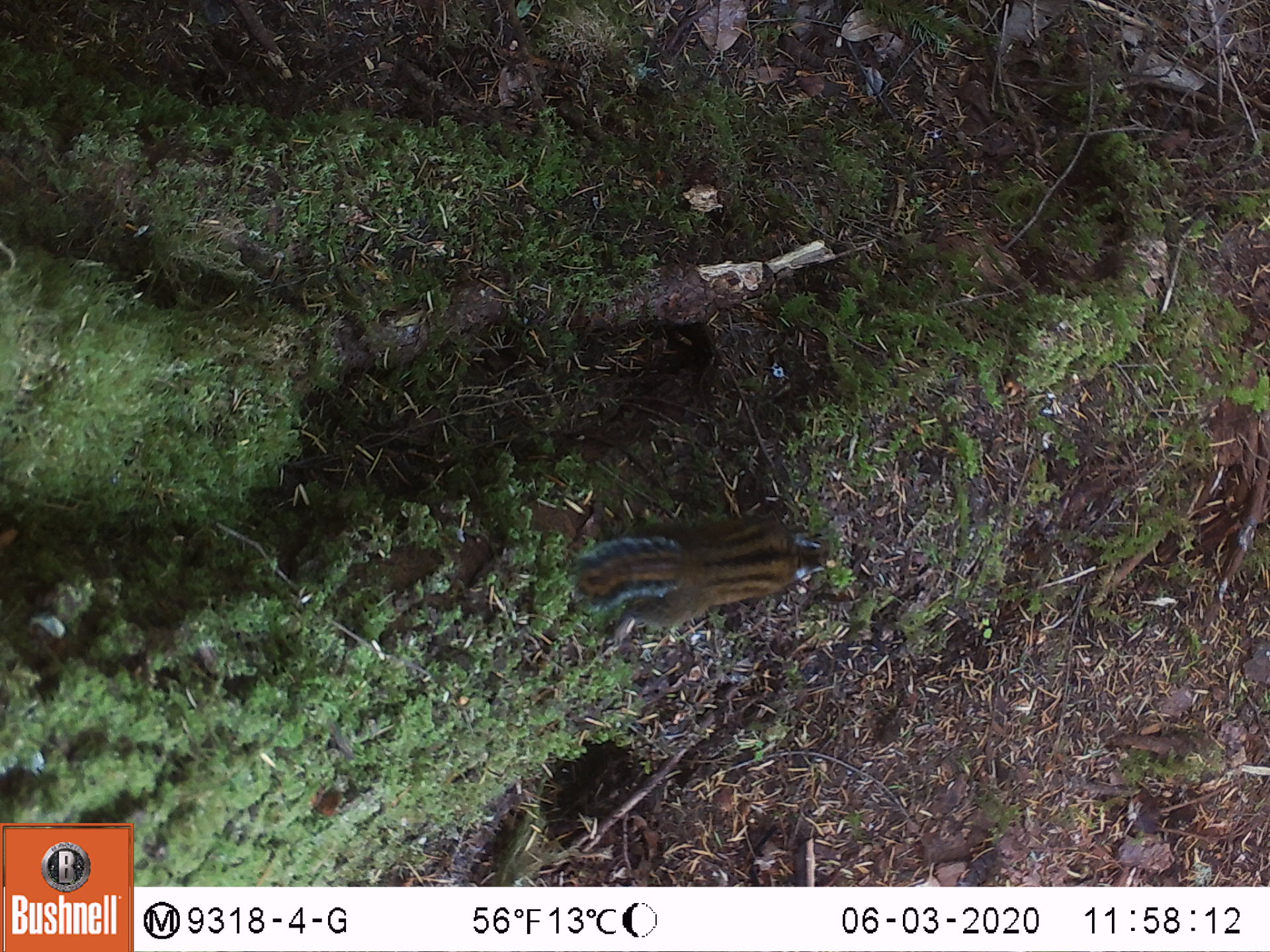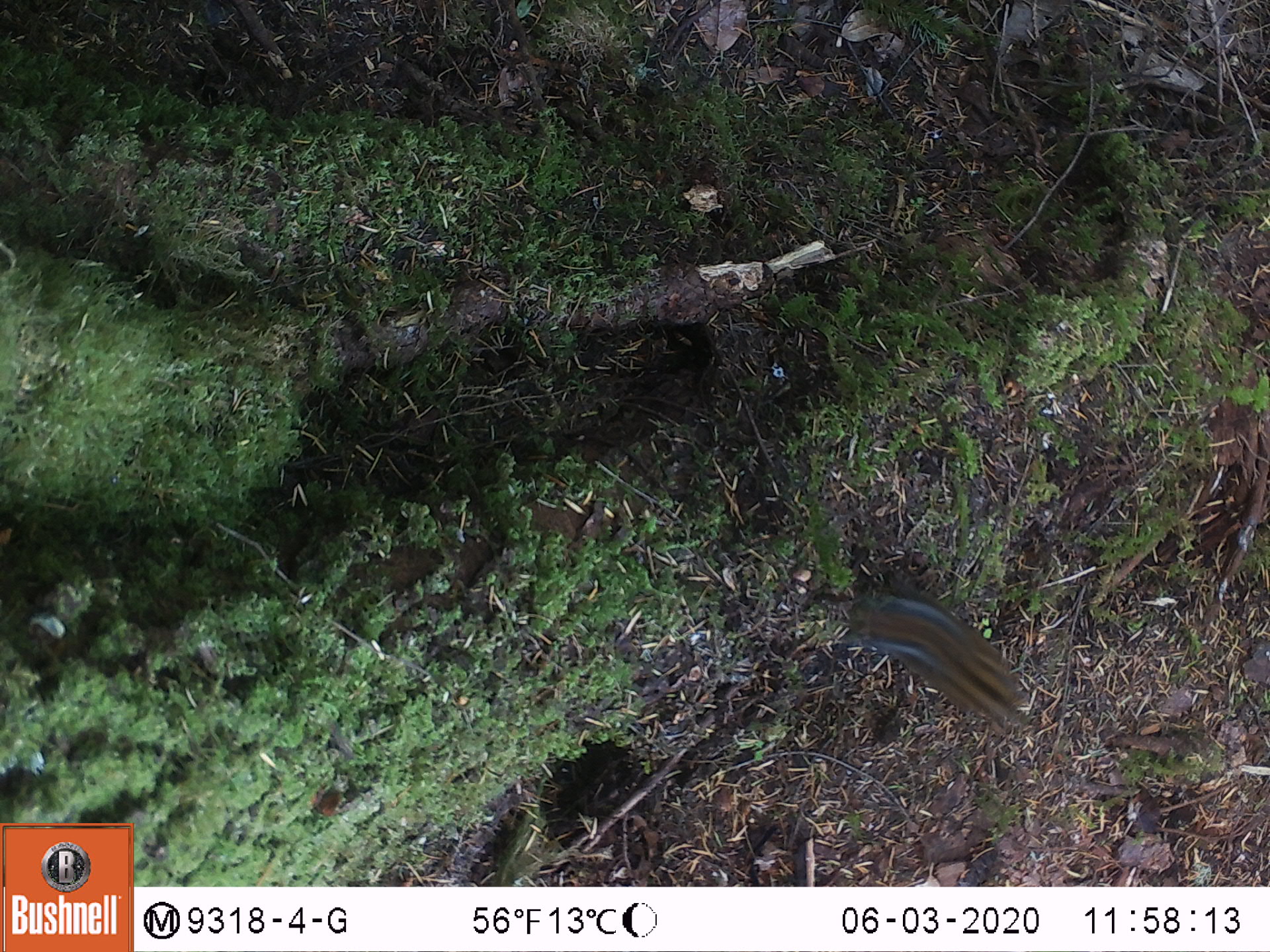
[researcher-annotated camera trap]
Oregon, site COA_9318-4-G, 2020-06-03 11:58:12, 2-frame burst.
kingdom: Animalia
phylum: Chordata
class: Mammalia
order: Rodentia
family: Sciuridae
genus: Neotamias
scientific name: Neotamias townsendii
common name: townsend's chipmunk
Townsend's chipmunk (Neotamias townsendii).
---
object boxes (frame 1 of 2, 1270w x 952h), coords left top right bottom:
townsend's chipmunk: 565 506 839 652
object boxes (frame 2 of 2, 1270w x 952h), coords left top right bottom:
townsend's chipmunk: 849 585 1033 731